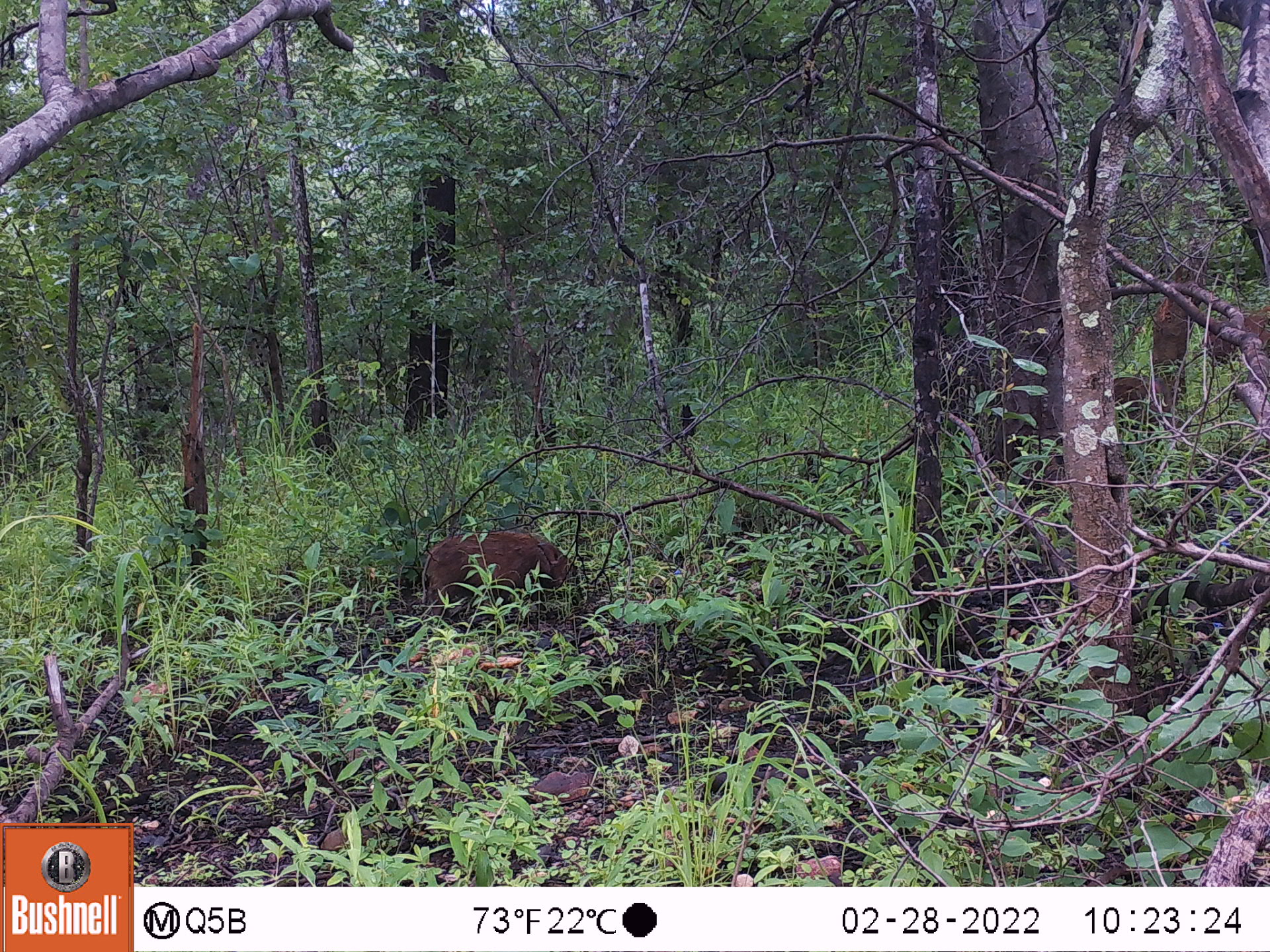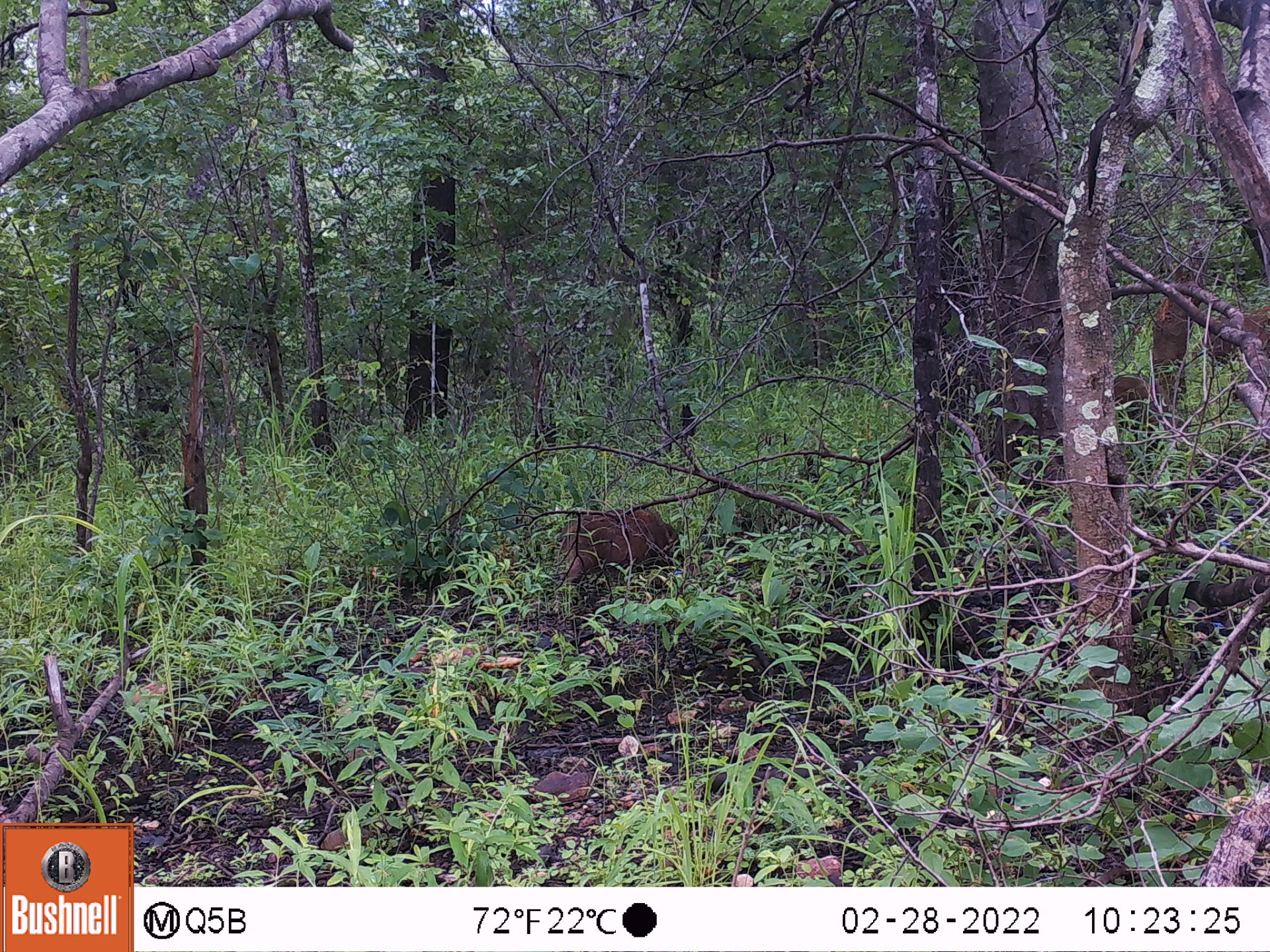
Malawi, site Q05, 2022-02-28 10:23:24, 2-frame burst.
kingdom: Animalia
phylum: Chordata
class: Mammalia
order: Artiodactyla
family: Suidae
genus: Potamochoerus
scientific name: Potamochoerus larvatus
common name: bushpig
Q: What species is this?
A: Bushpig (Potamochoerus larvatus).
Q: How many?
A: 3.